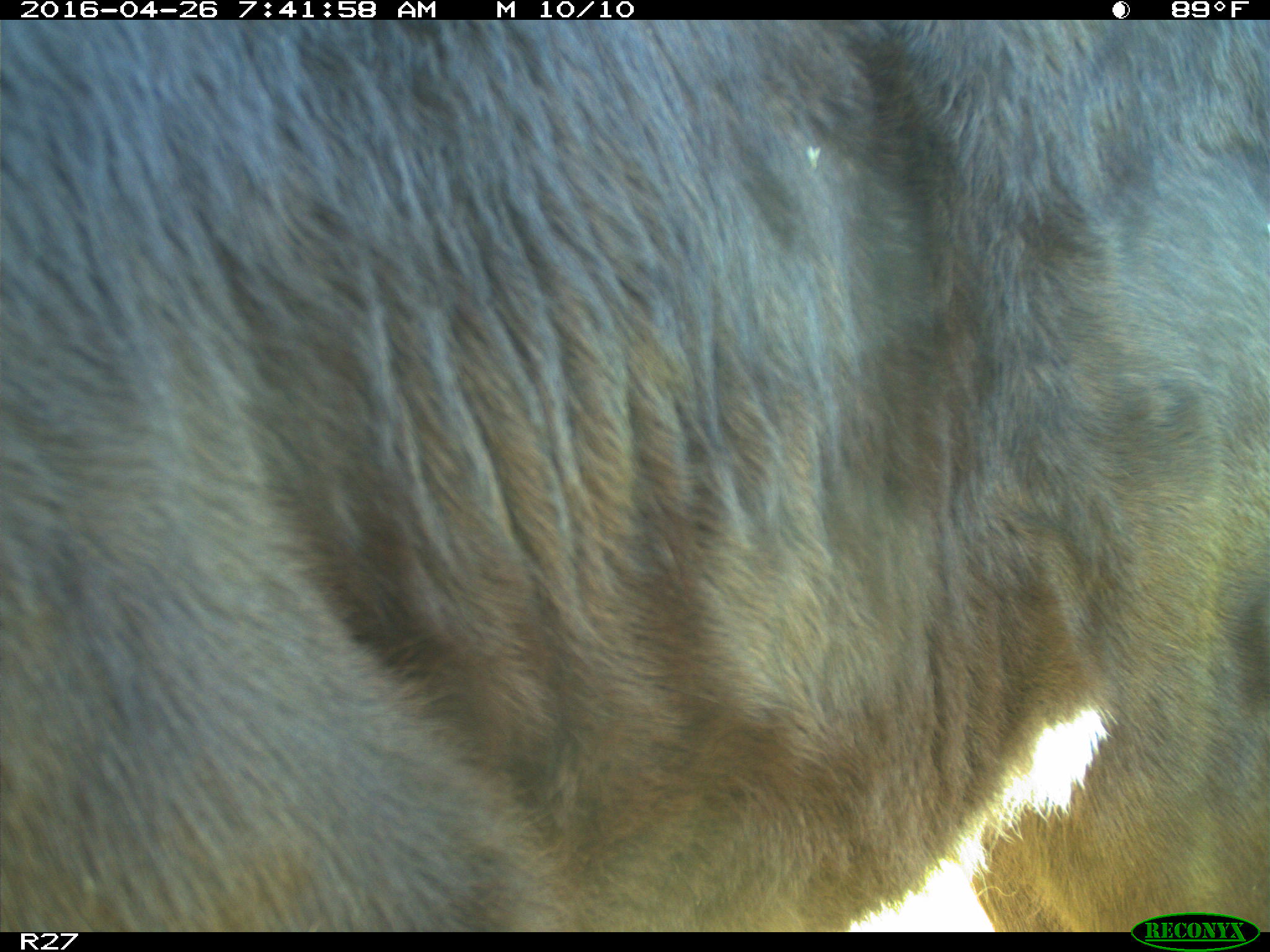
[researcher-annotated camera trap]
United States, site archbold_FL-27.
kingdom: Animalia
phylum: Chordata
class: Mammalia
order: Artiodactyla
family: Bovidae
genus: Bos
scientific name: Bos taurus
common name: domestic cow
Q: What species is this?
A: Bos taurus (domestic cow).